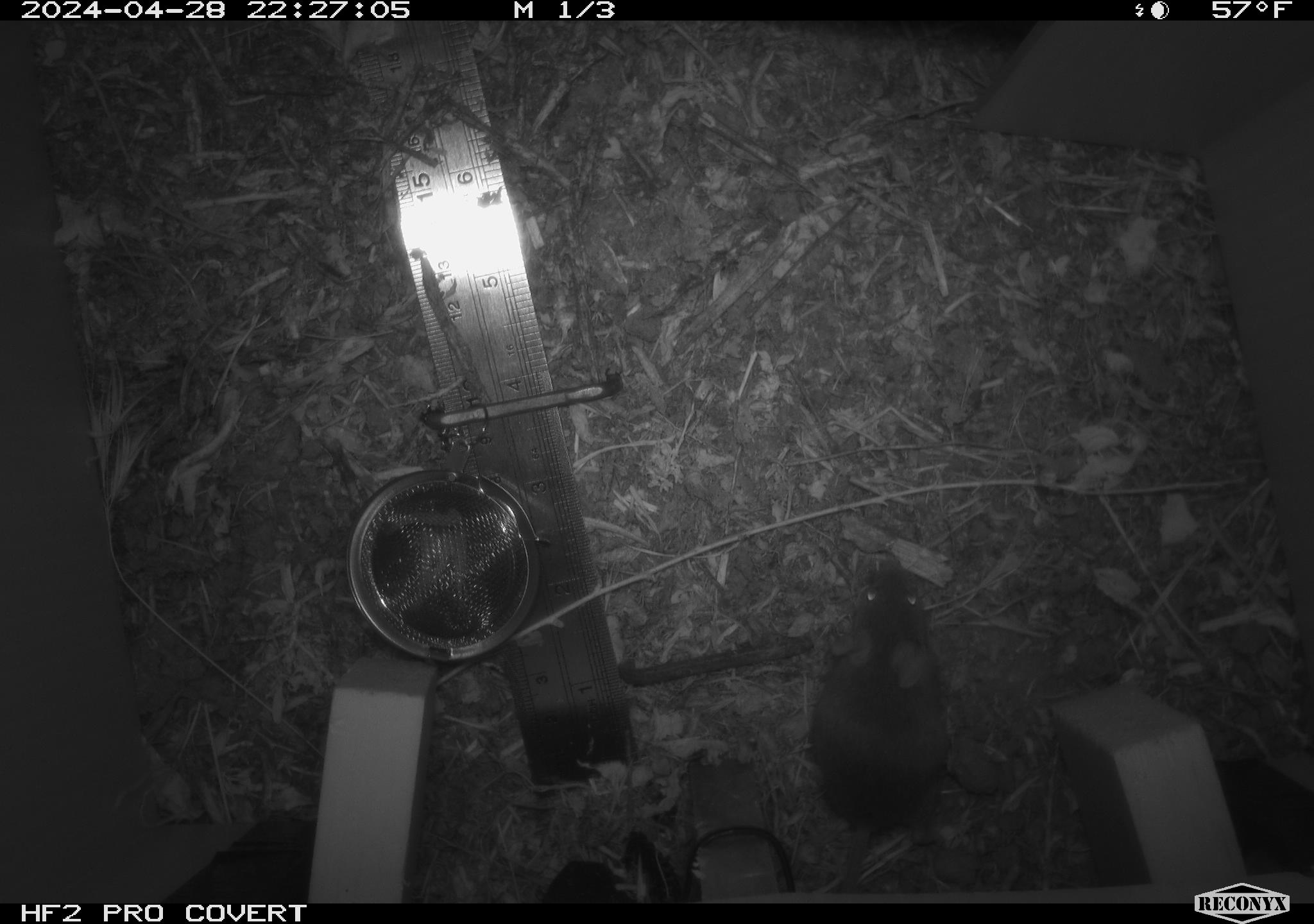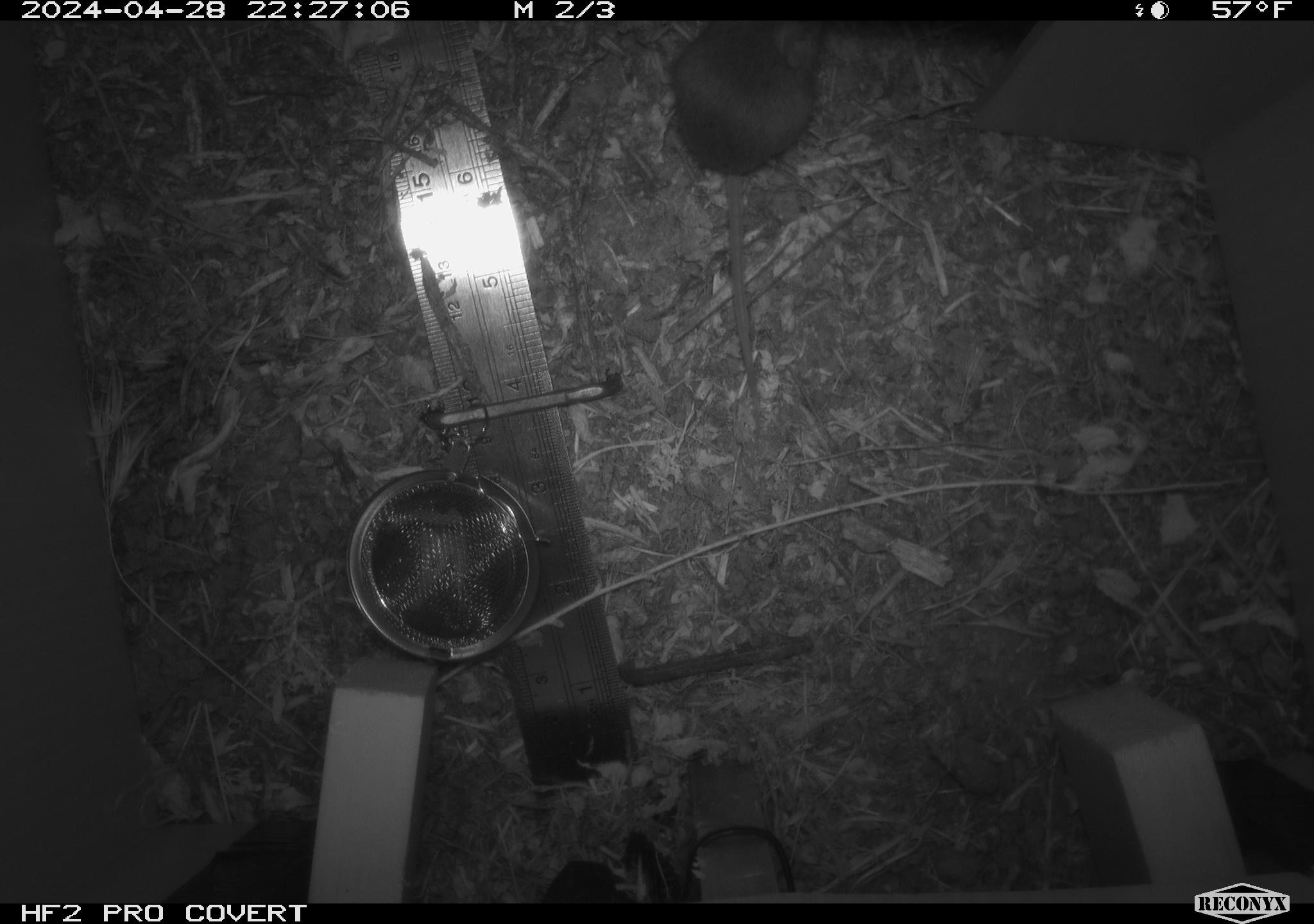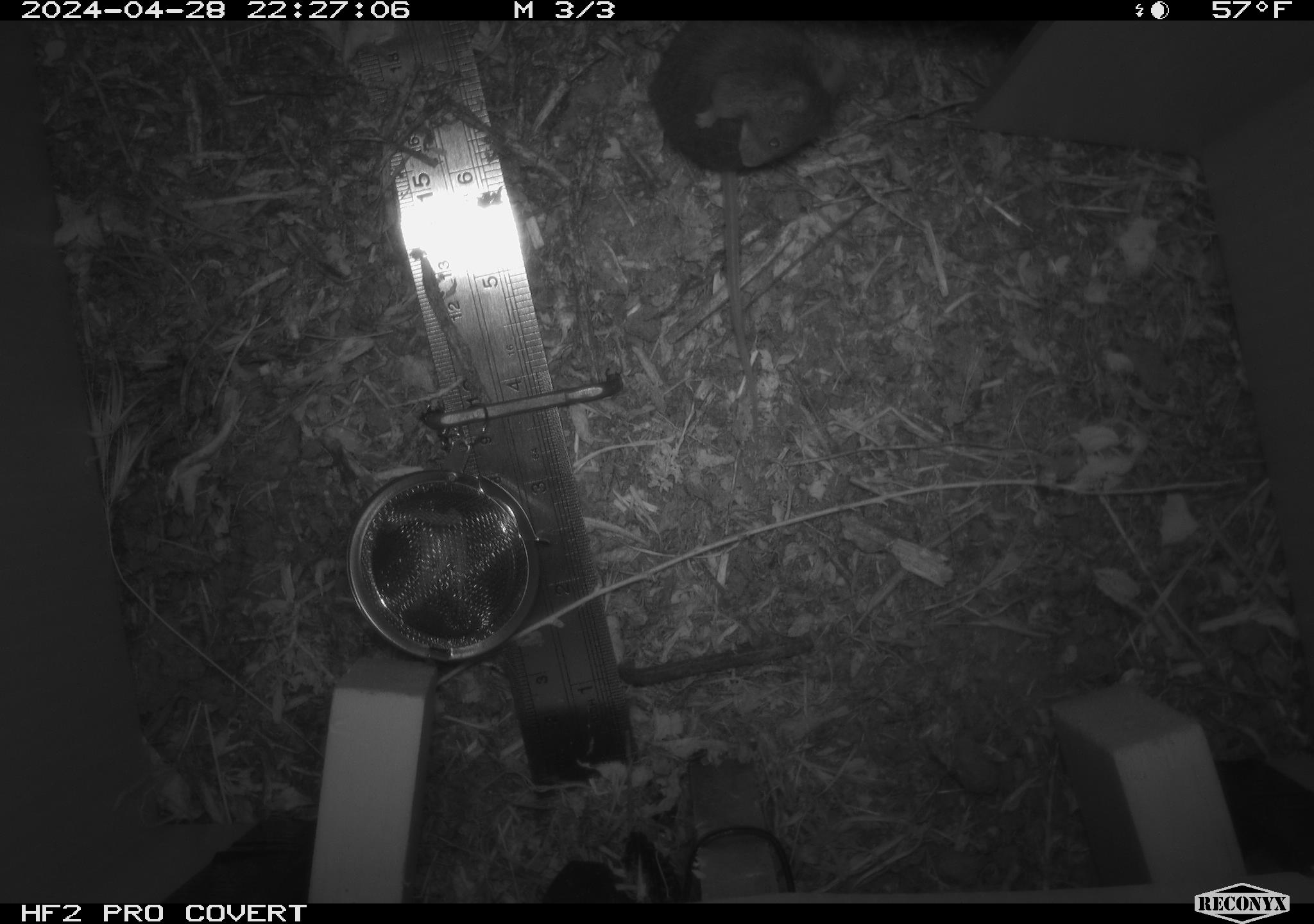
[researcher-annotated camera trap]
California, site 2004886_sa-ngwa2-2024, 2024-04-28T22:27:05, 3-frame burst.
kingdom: Animalia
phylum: Chordata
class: Mammalia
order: Rodentia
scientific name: Rodentia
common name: mouse species